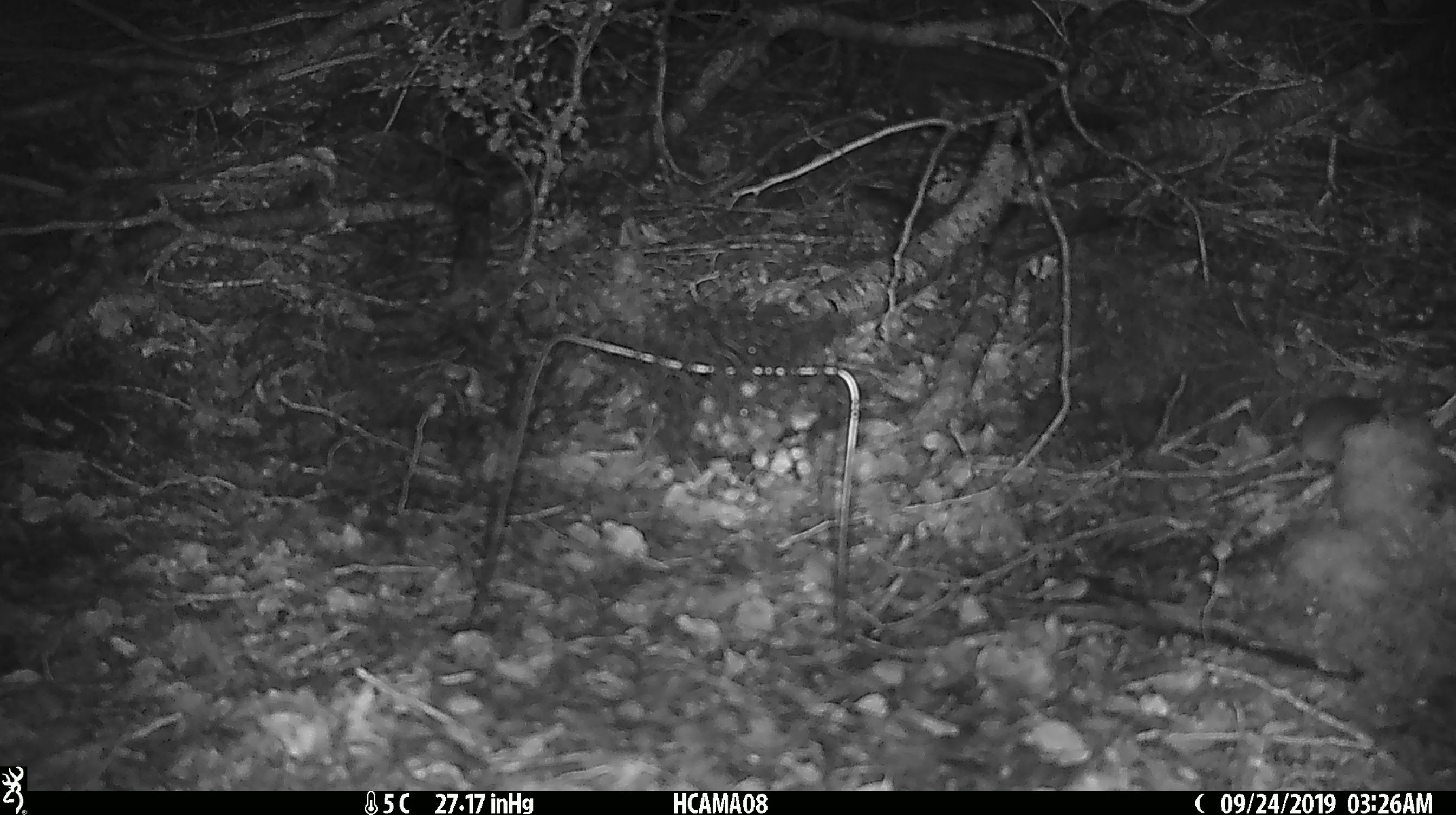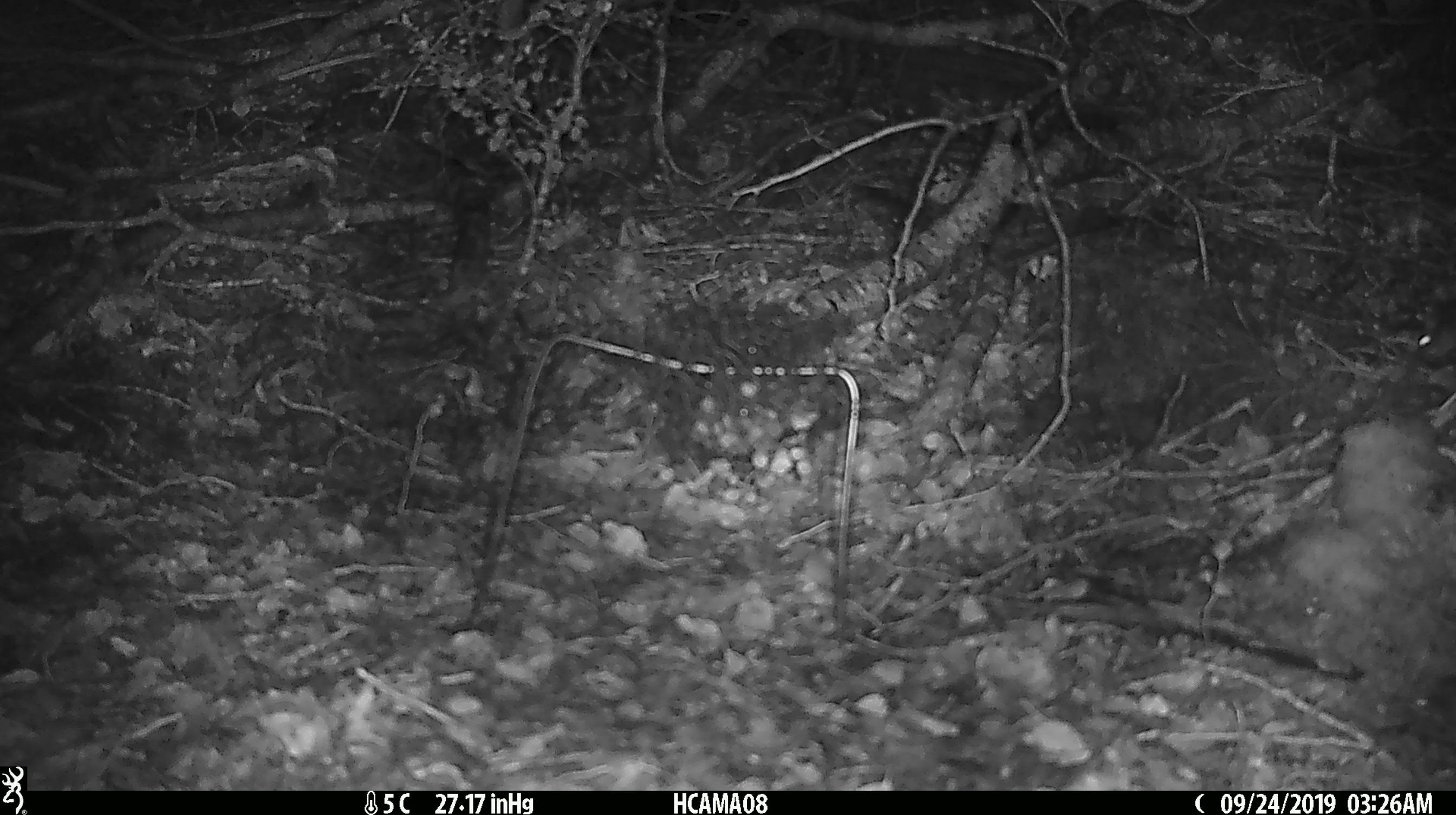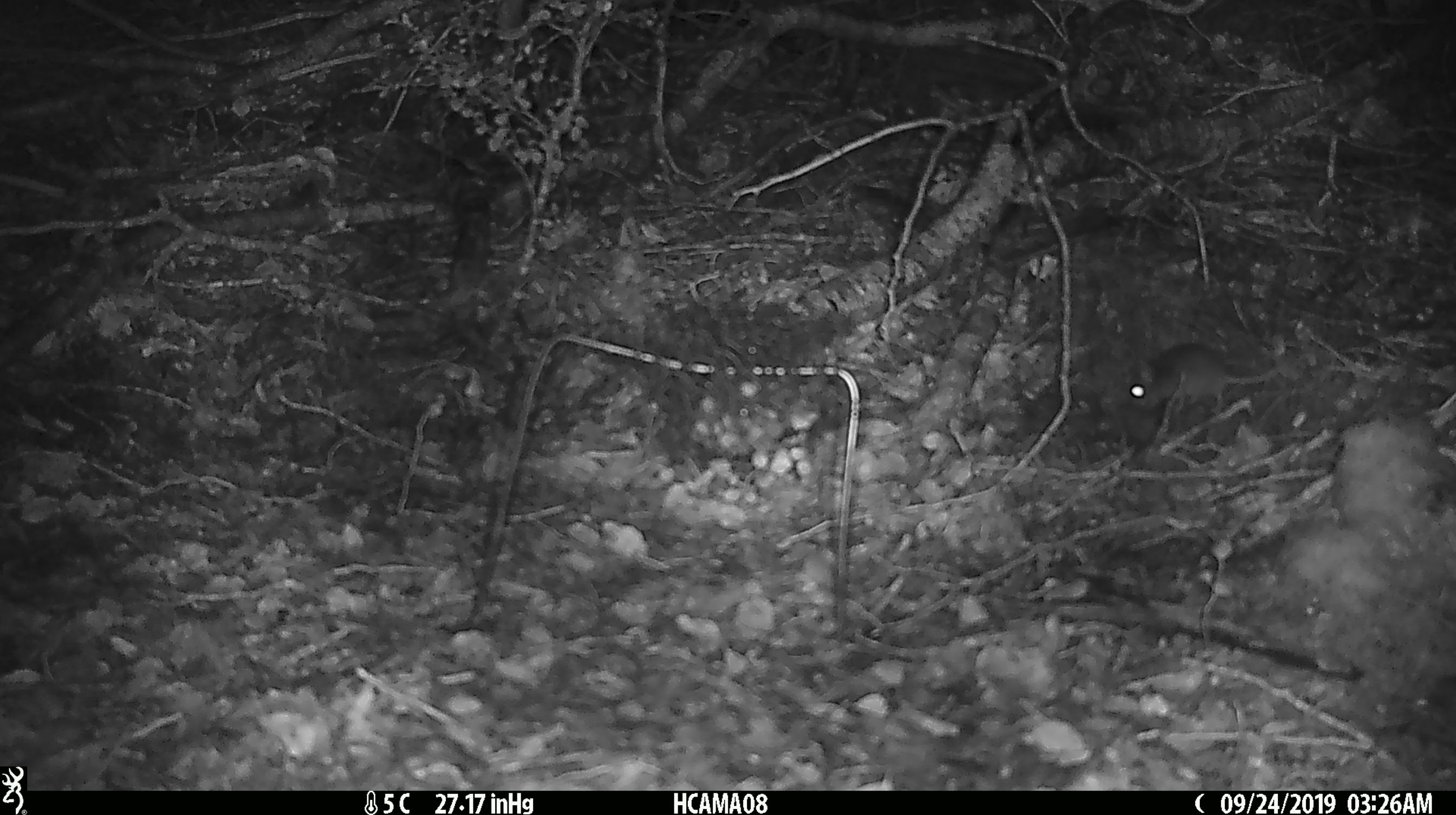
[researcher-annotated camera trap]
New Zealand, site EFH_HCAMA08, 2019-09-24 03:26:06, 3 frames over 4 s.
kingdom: Animalia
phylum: Chordata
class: Mammalia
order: Rodentia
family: Muridae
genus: Mus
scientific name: Mus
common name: mouse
Mouse (Mus).